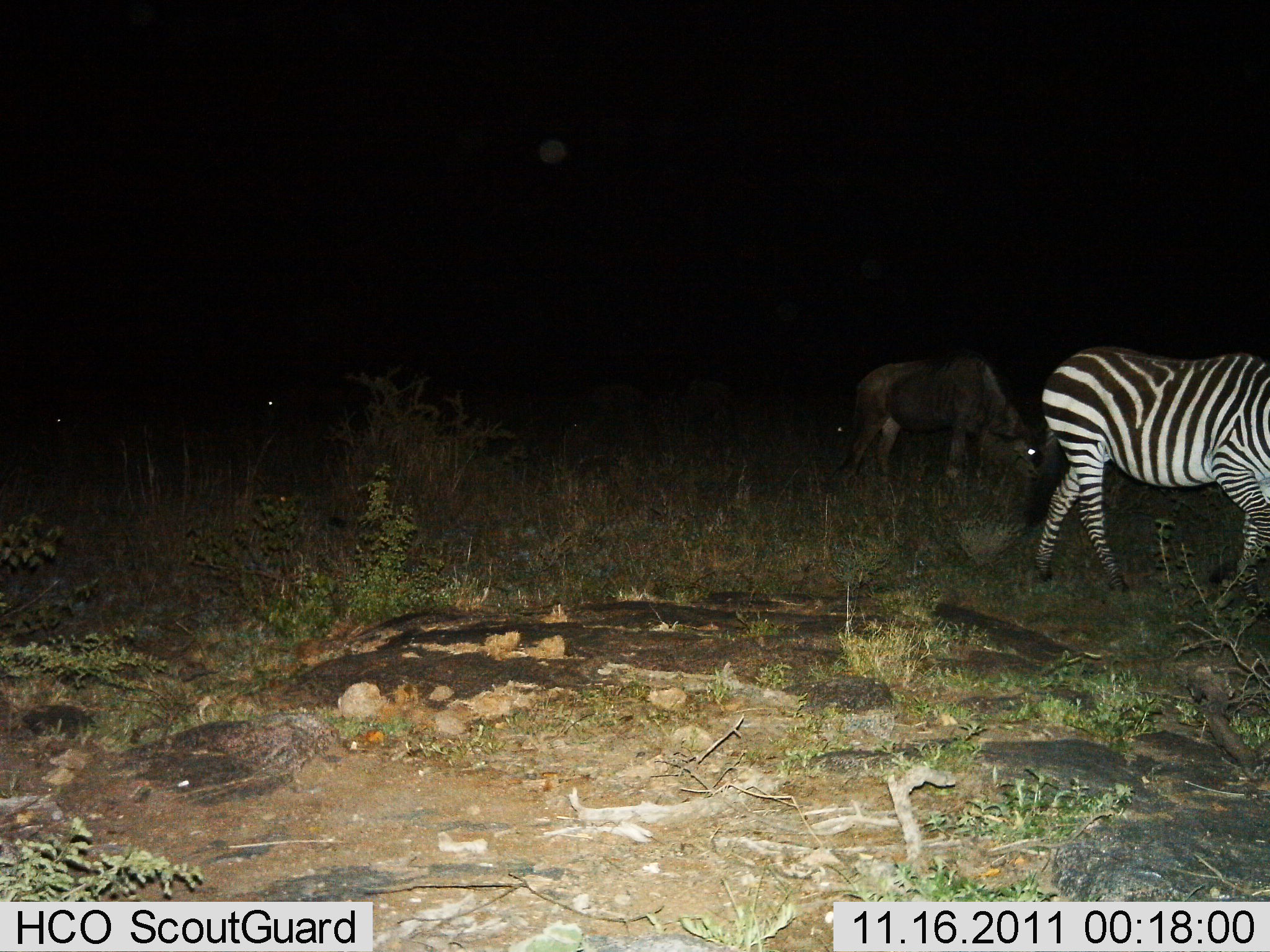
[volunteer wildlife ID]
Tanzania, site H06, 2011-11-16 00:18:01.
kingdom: Animalia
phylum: Chordata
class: Mammalia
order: Artiodactyla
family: Bovidae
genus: Connochaetes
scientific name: Connochaetes taurinus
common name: blue wildebeest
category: wildebeest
Wildebeest (blue wildebeest) (Connochaetes taurinus), count 1. Behavior (volunteer vote fractions): standing 36%, resting 0%, moving 18%, interacting 0%. Young present (vote fraction): 0%. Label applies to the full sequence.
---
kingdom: Animalia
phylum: Chordata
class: Mammalia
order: Perissodactyla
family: Equidae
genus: Equus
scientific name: Equus quagga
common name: plains zebra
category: zebra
Zebra (plains zebra) (Equus quagga), count 1. Behavior (volunteer vote fractions): standing 40%, resting 0%, moving 53%, interacting 0%. Young present (vote fraction): 0%. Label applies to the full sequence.